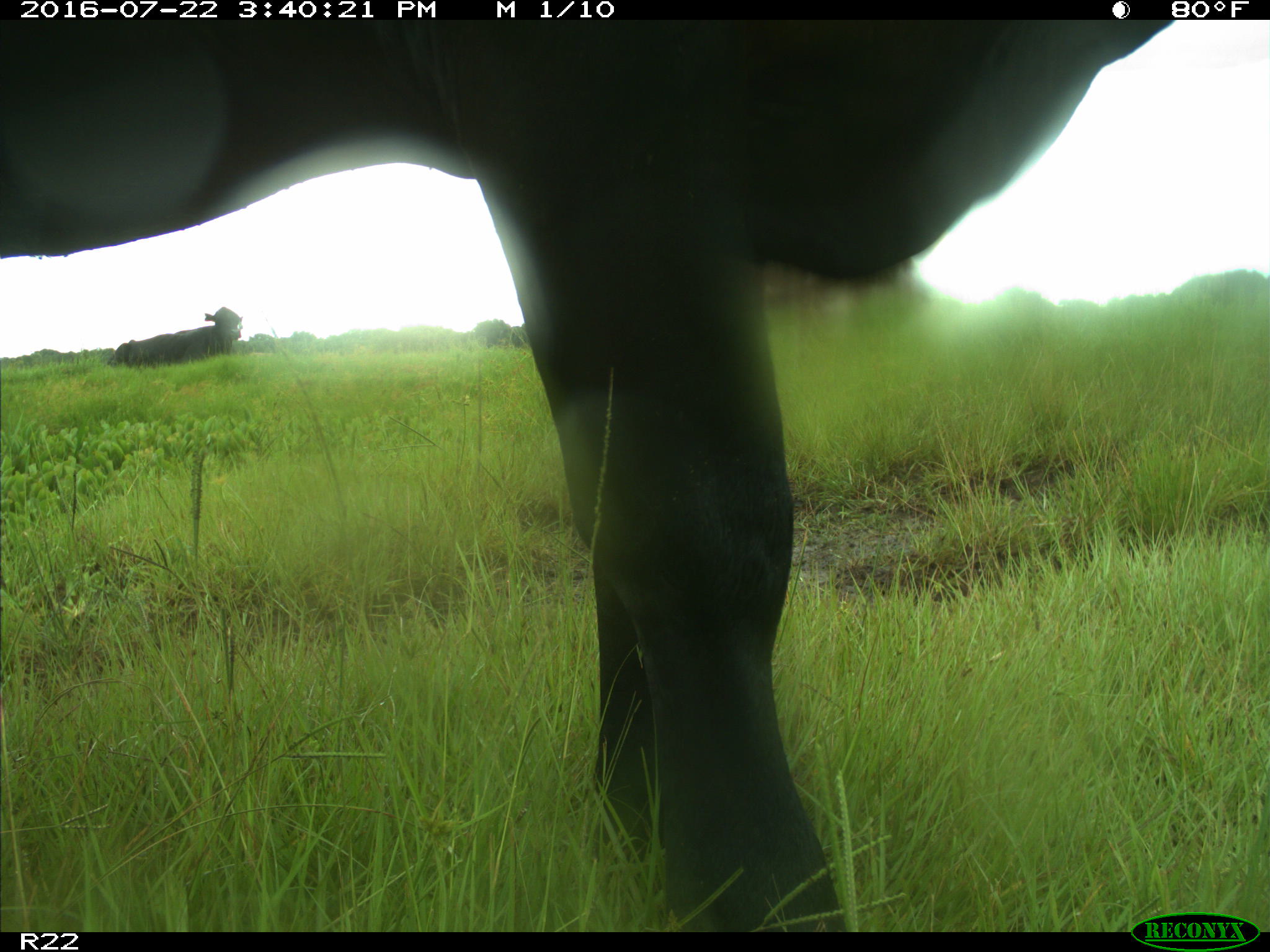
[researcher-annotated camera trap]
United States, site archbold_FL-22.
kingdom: Animalia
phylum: Chordata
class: Mammalia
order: Artiodactyla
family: Bovidae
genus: Bos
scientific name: Bos taurus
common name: domestic cow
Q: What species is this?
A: Bos taurus (domestic cow).